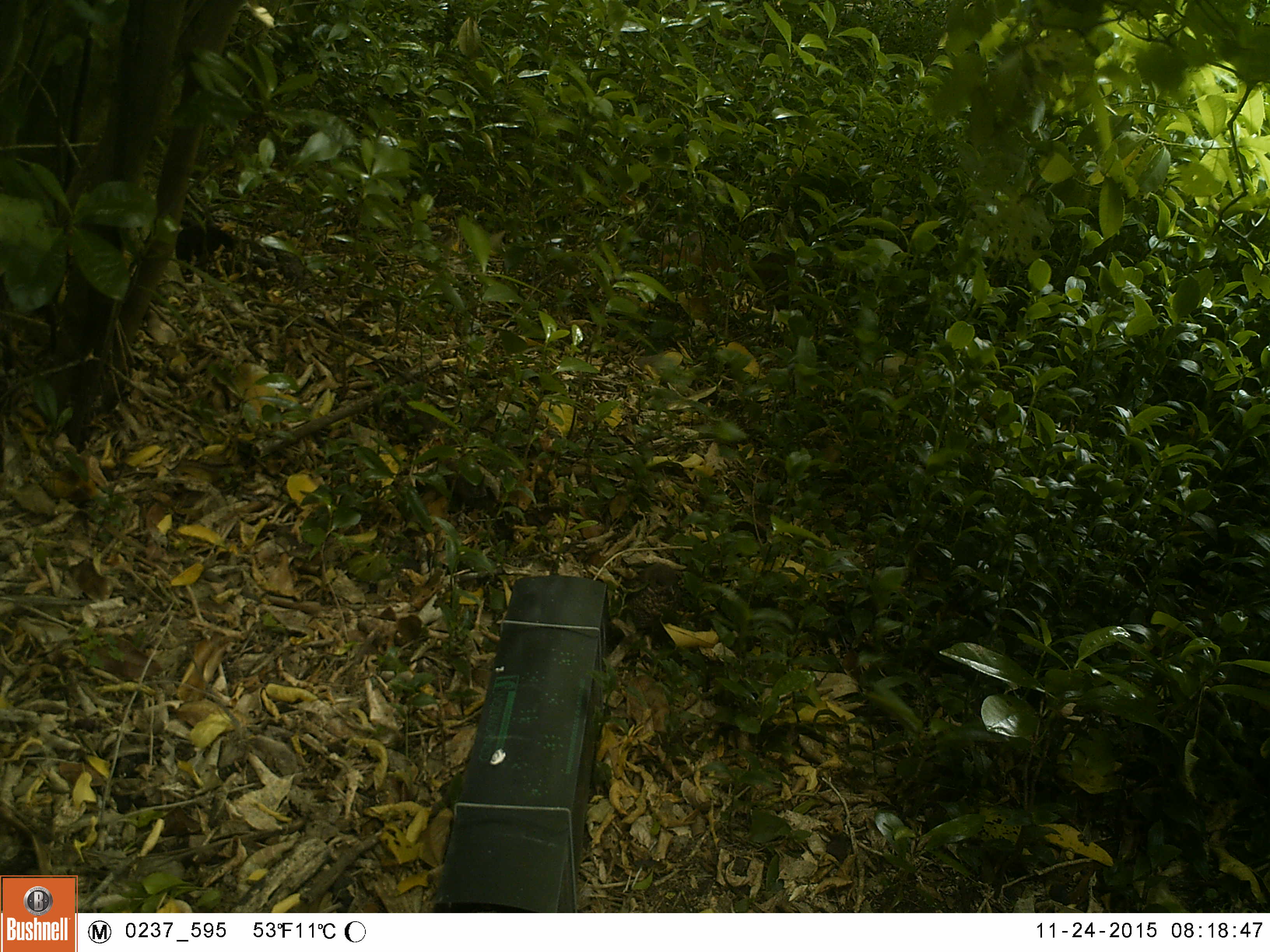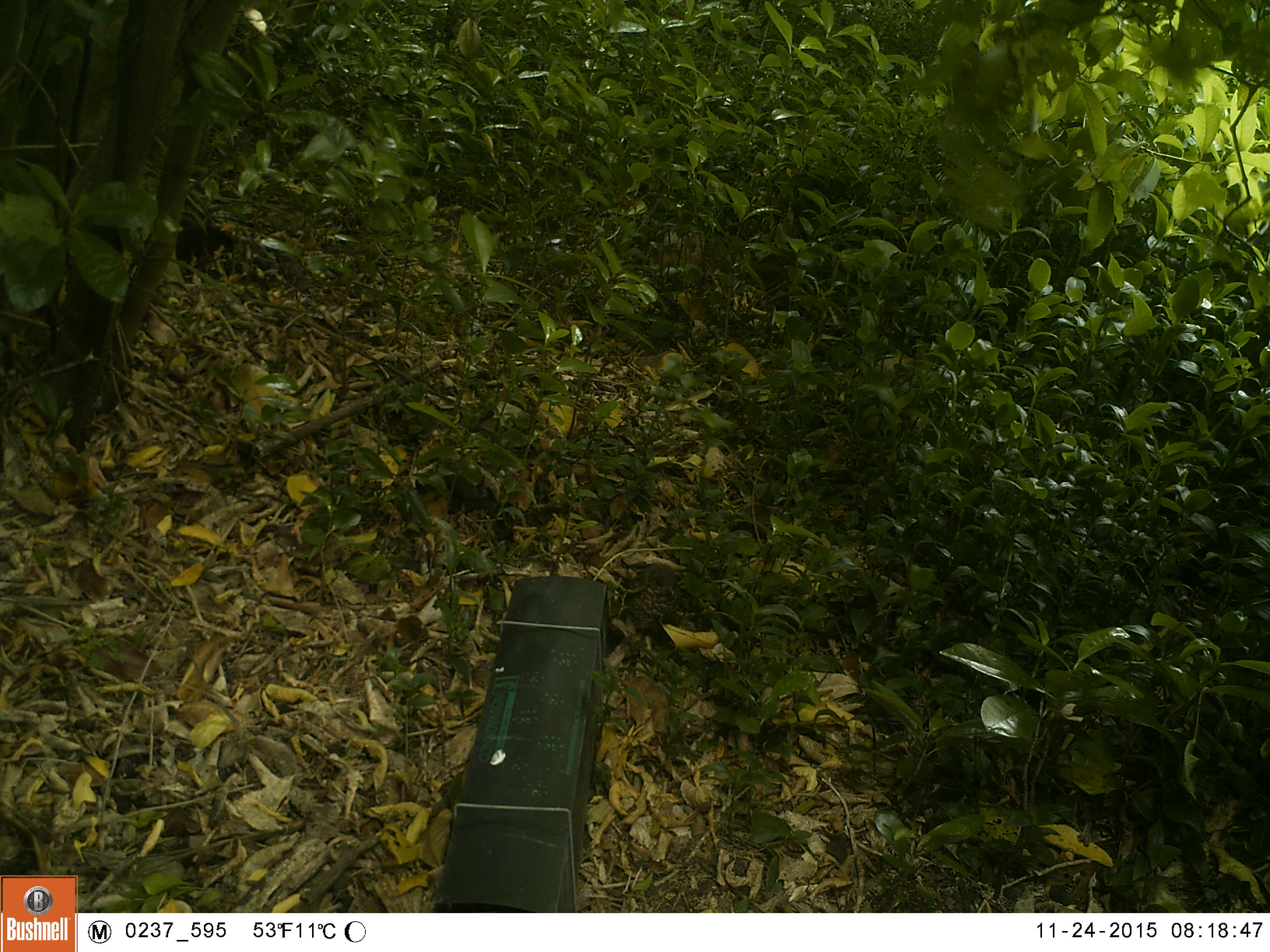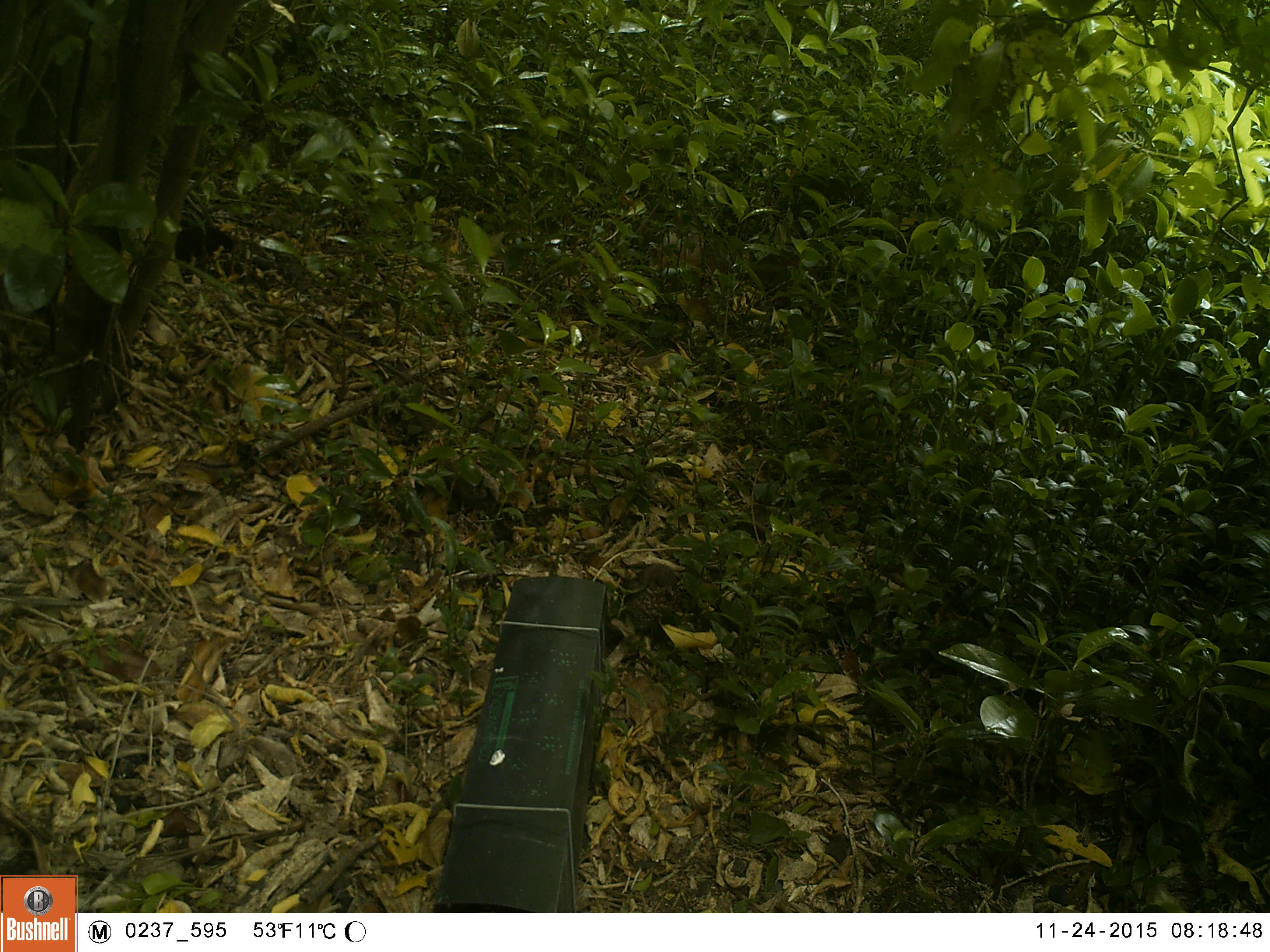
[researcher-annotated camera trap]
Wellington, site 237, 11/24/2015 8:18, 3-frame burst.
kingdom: Animalia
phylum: Chordata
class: Aves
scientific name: Aves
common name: bird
Bird (Aves).